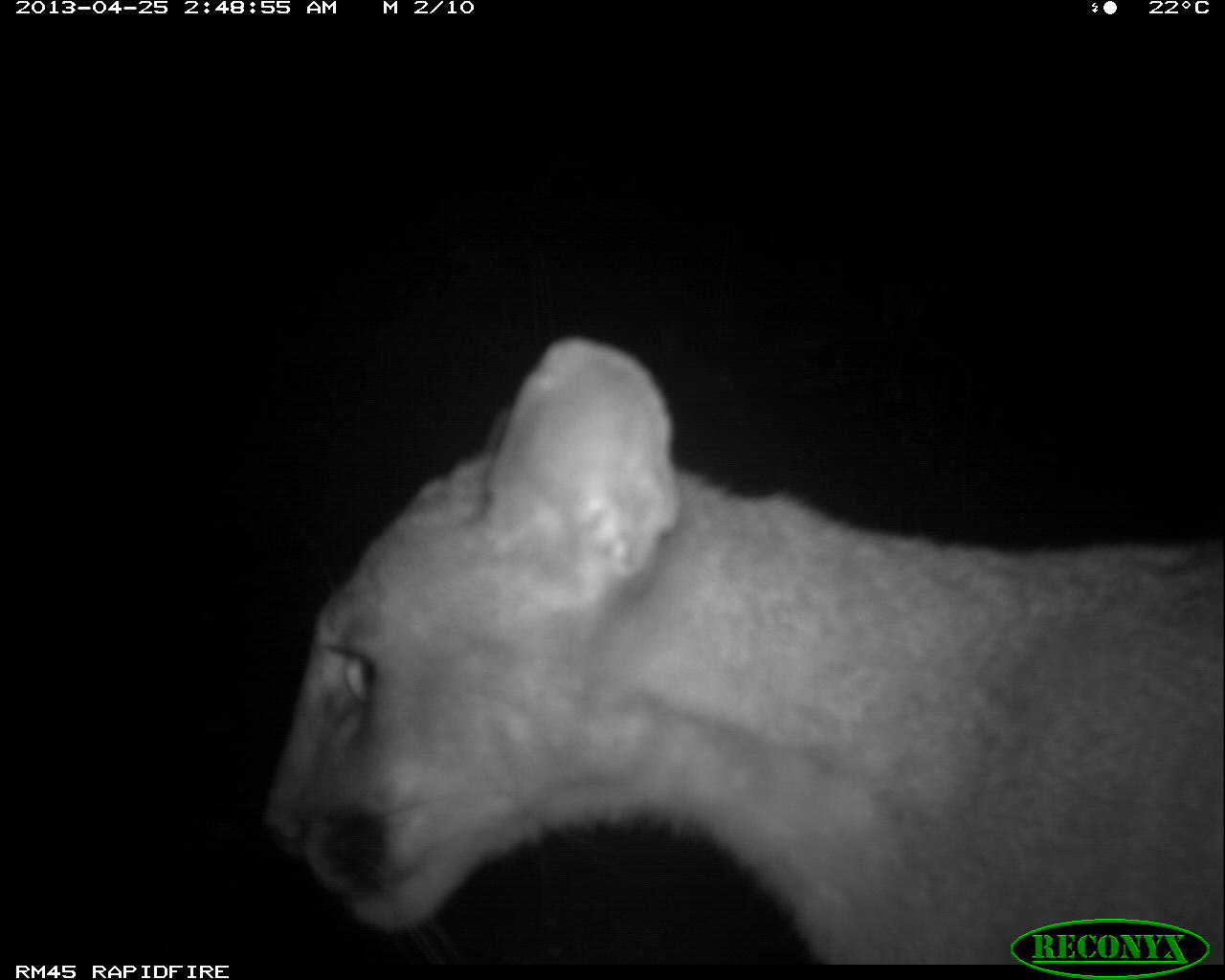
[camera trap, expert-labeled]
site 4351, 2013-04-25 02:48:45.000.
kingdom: Animalia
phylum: Chordata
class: Mammalia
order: Carnivora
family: Felidae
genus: Puma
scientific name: Puma concolor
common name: mountain lion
Puma concolor (mountain lion), count 2.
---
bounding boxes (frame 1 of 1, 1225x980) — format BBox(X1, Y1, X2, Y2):
puma concolor: BBox(256, 336, 1225, 965)